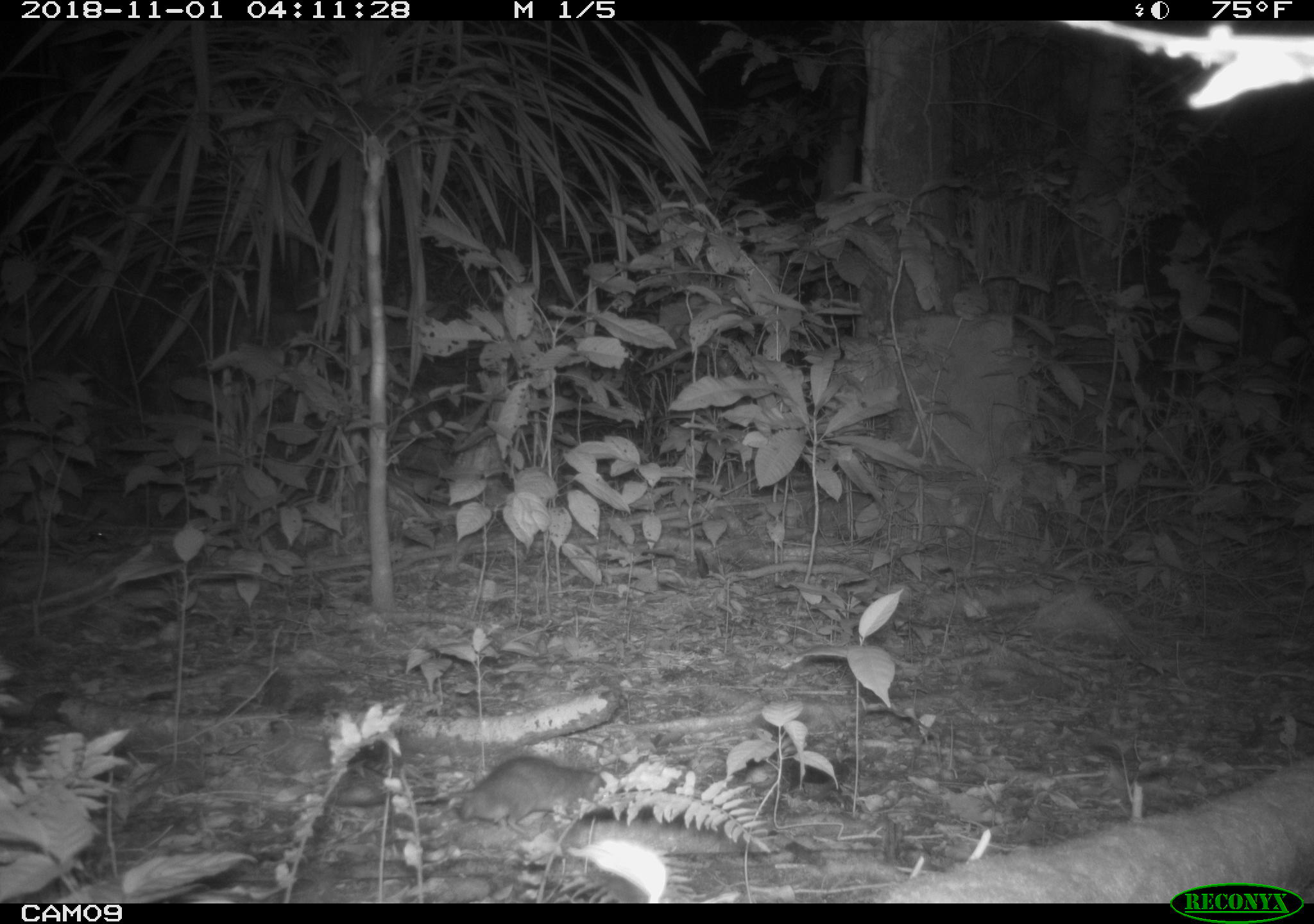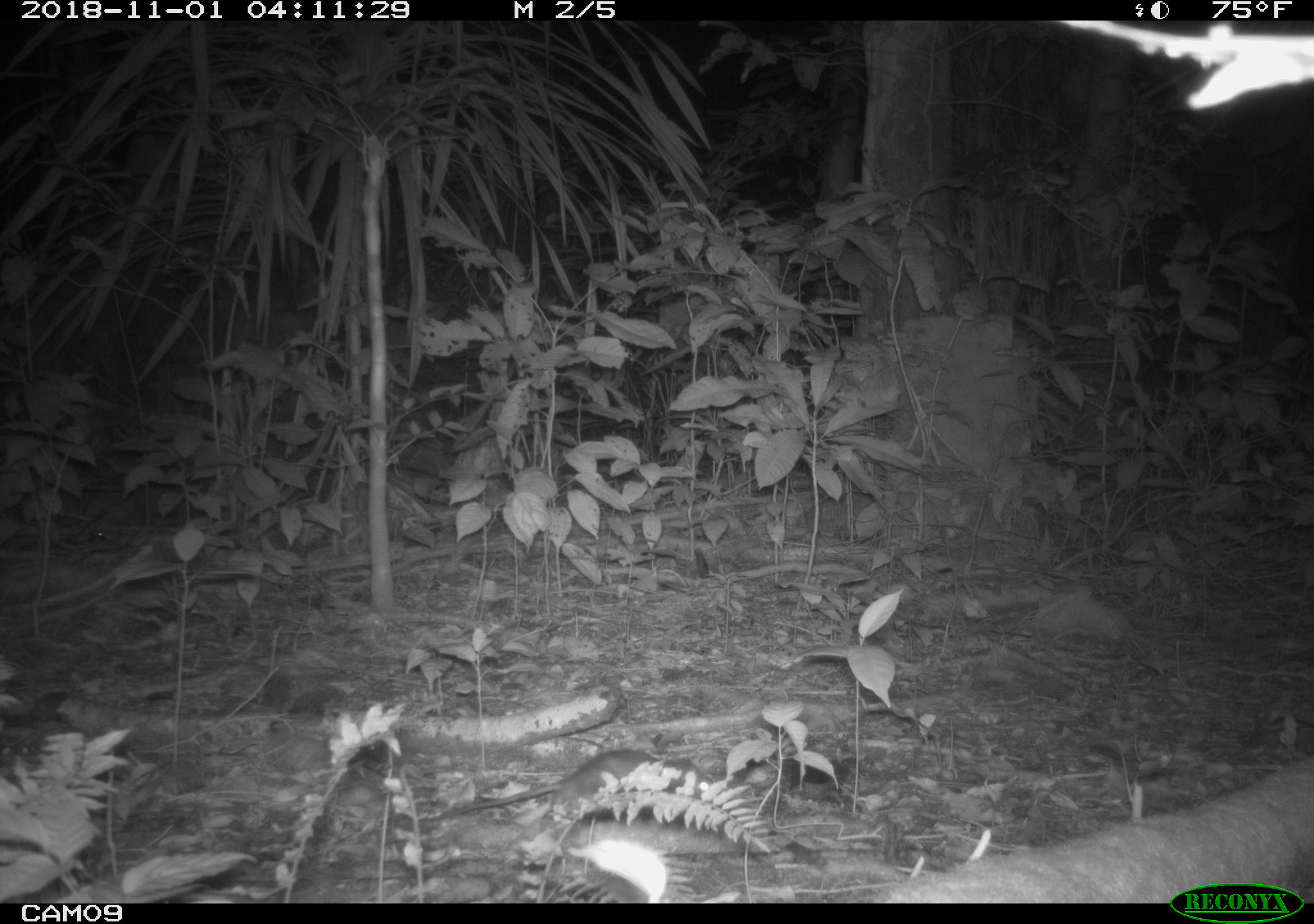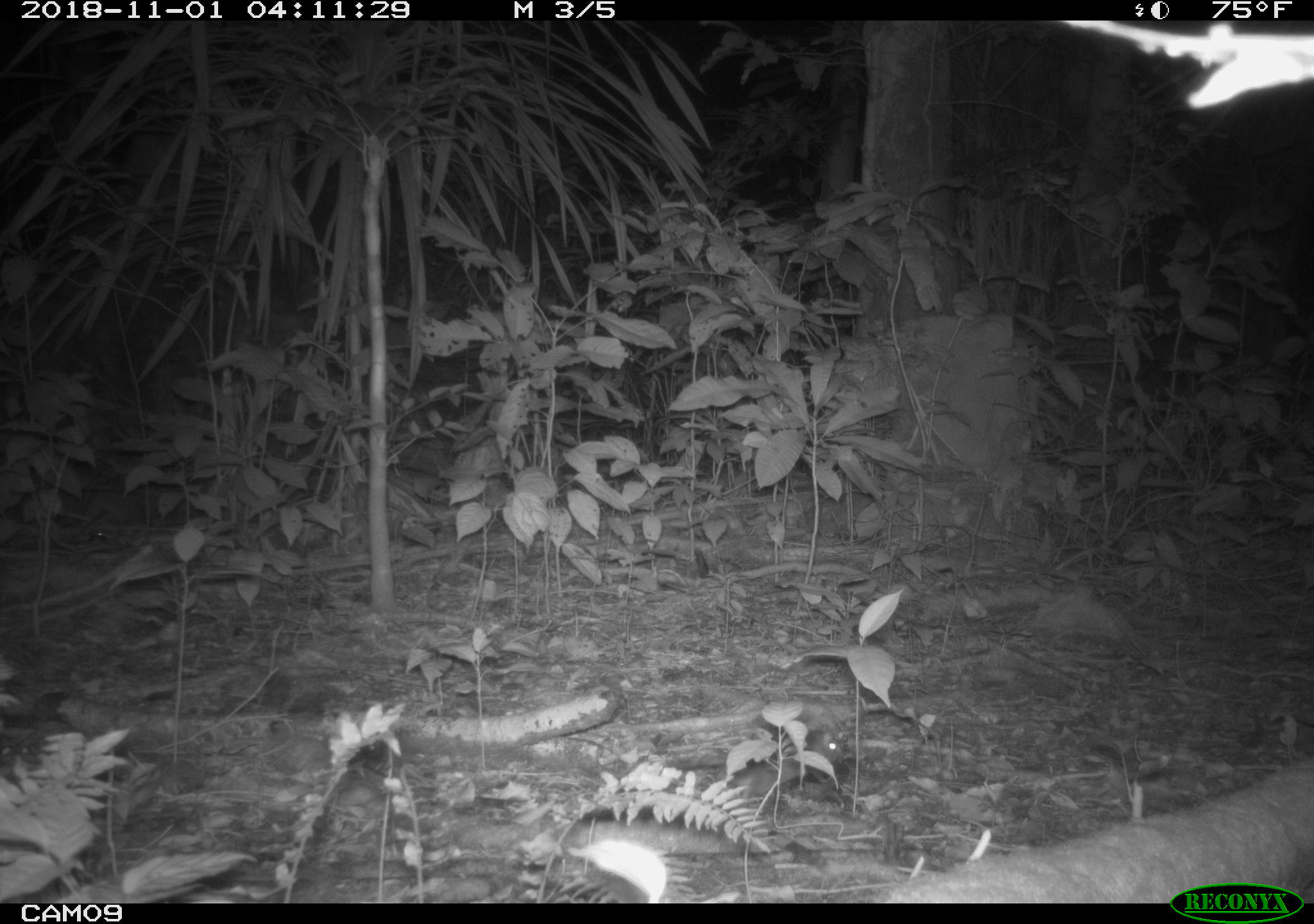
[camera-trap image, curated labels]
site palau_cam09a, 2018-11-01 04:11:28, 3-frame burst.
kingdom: Animalia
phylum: Chordata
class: Mammalia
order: Rodentia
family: Muridae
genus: Rattus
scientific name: Rattus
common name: rat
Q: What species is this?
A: Rat (Rattus).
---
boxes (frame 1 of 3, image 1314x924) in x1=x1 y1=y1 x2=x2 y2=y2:
rat: x1=403 y1=749 x2=611 y2=826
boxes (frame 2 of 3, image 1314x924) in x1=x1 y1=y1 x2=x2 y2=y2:
rat: x1=441 y1=747 x2=669 y2=828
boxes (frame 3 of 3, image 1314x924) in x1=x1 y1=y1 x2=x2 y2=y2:
rat: x1=676 y1=721 x2=847 y2=798